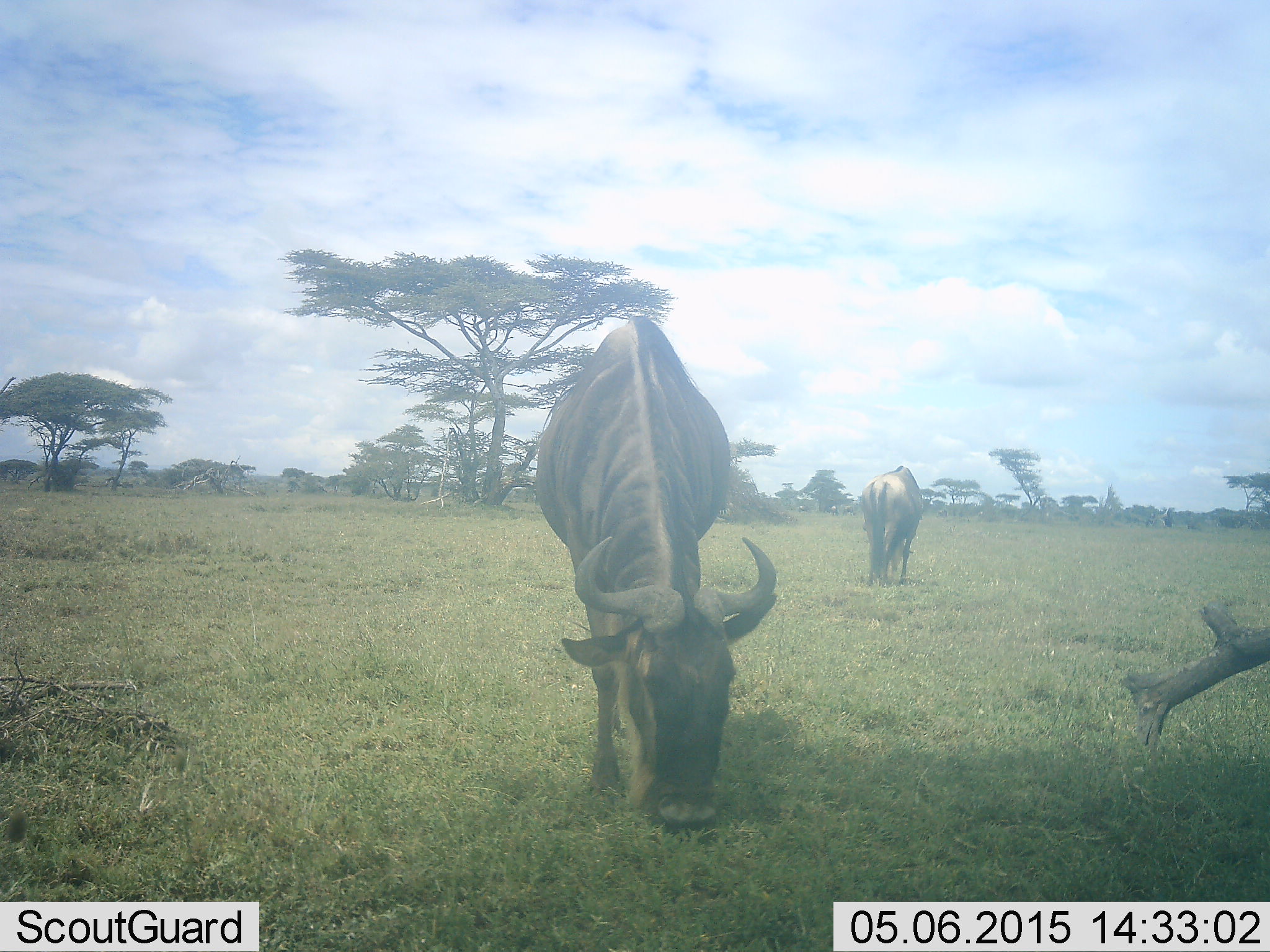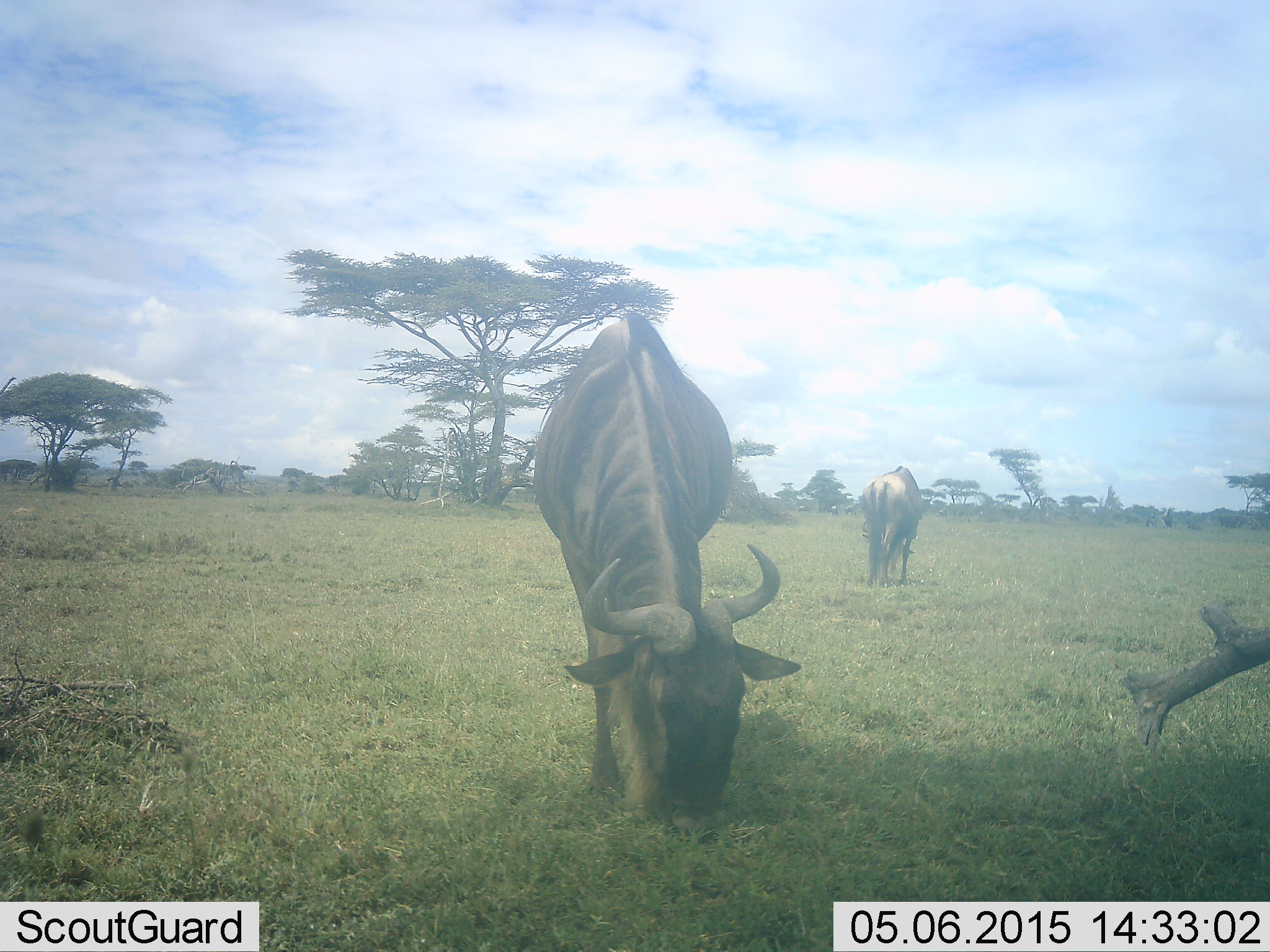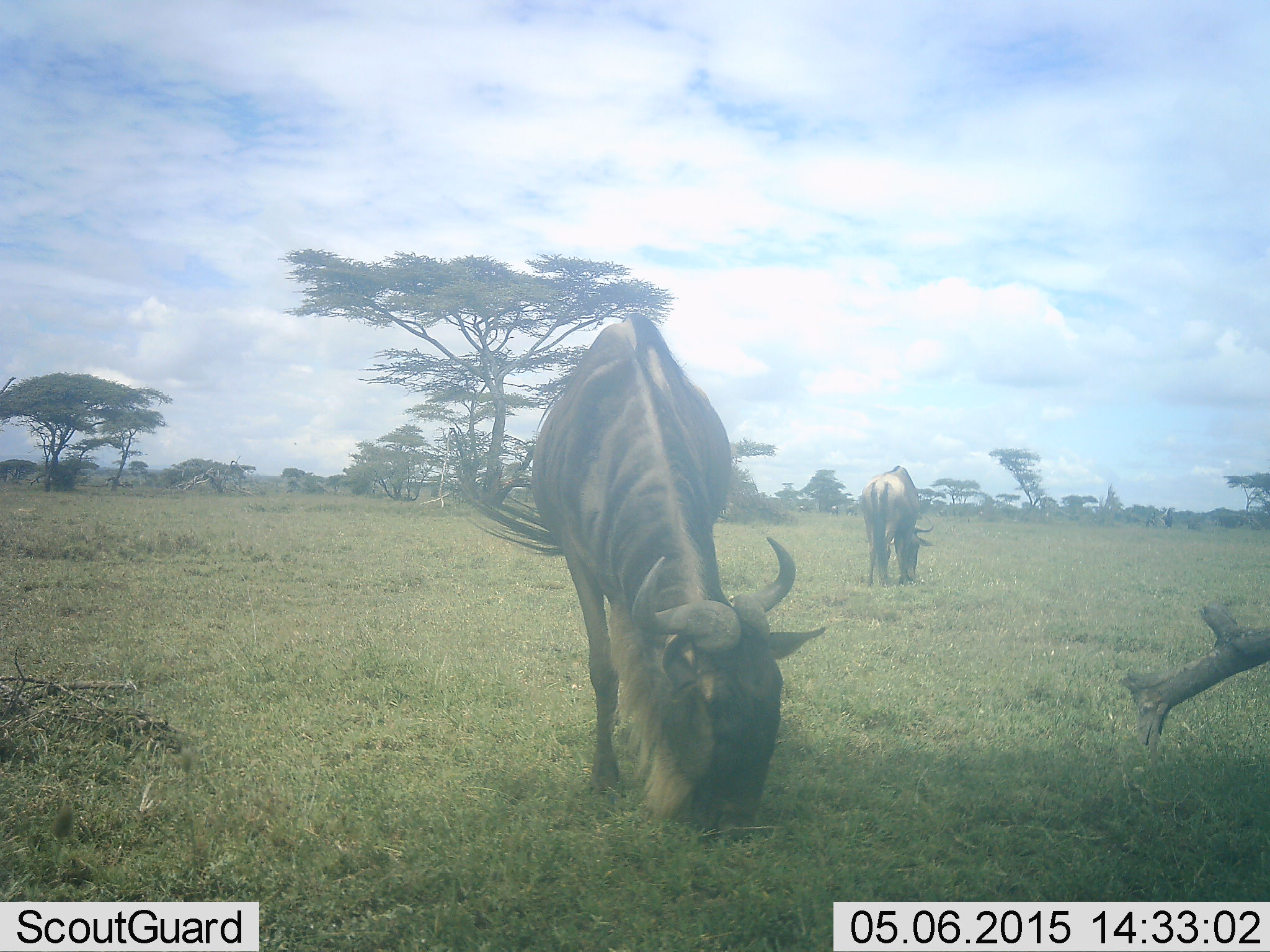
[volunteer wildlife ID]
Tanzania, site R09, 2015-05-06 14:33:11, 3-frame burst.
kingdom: Animalia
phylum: Chordata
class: Mammalia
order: Artiodactyla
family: Bovidae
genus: Connochaetes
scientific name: Connochaetes taurinus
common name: blue wildebeest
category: wildebeest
Wildebeest (blue wildebeest) (Connochaetes taurinus), count 2. Behavior (volunteer vote fractions): standing 40%, resting 0%, moving 0%, interacting 0%. Young present (vote fraction): 0%. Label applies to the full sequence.